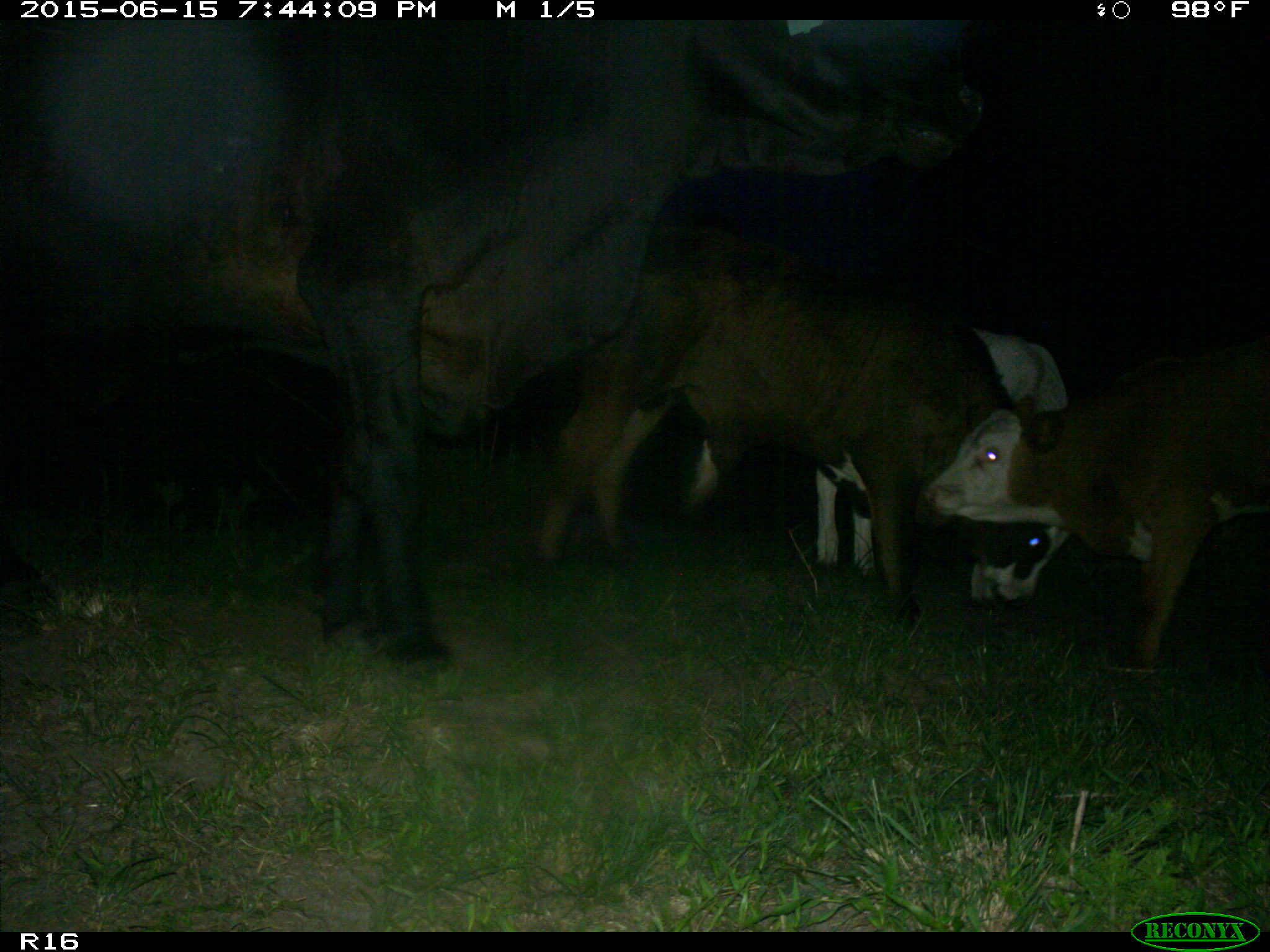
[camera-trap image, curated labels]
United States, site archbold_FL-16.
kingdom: Animalia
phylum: Chordata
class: Mammalia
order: Artiodactyla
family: Bovidae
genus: Bos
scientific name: Bos taurus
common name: domestic cow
Bos taurus (domestic cow).